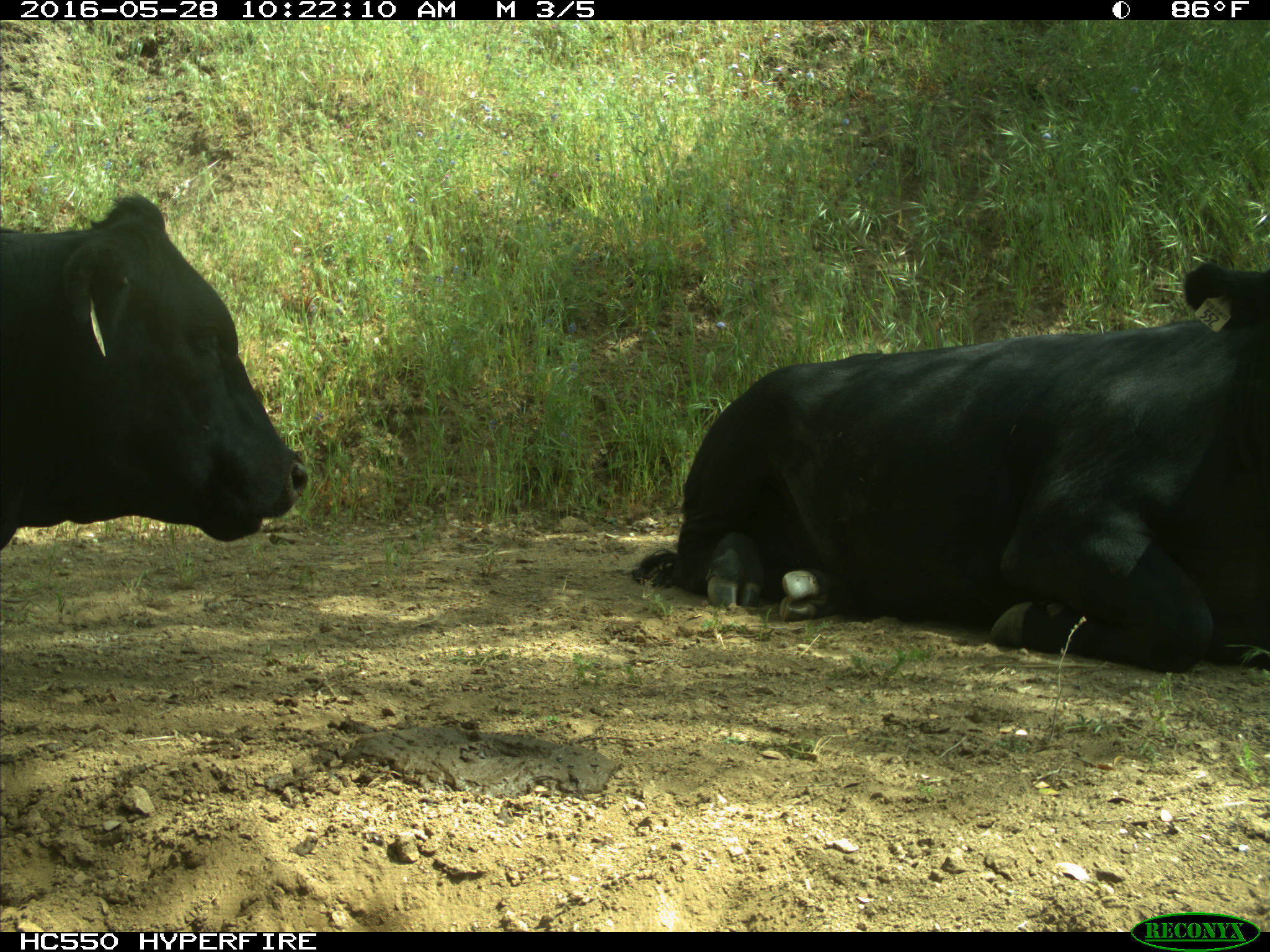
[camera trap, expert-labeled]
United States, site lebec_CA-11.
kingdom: Animalia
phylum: Chordata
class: Mammalia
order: Artiodactyla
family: Bovidae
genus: Bos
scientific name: Bos taurus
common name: domestic cow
Bos taurus (domestic cow).